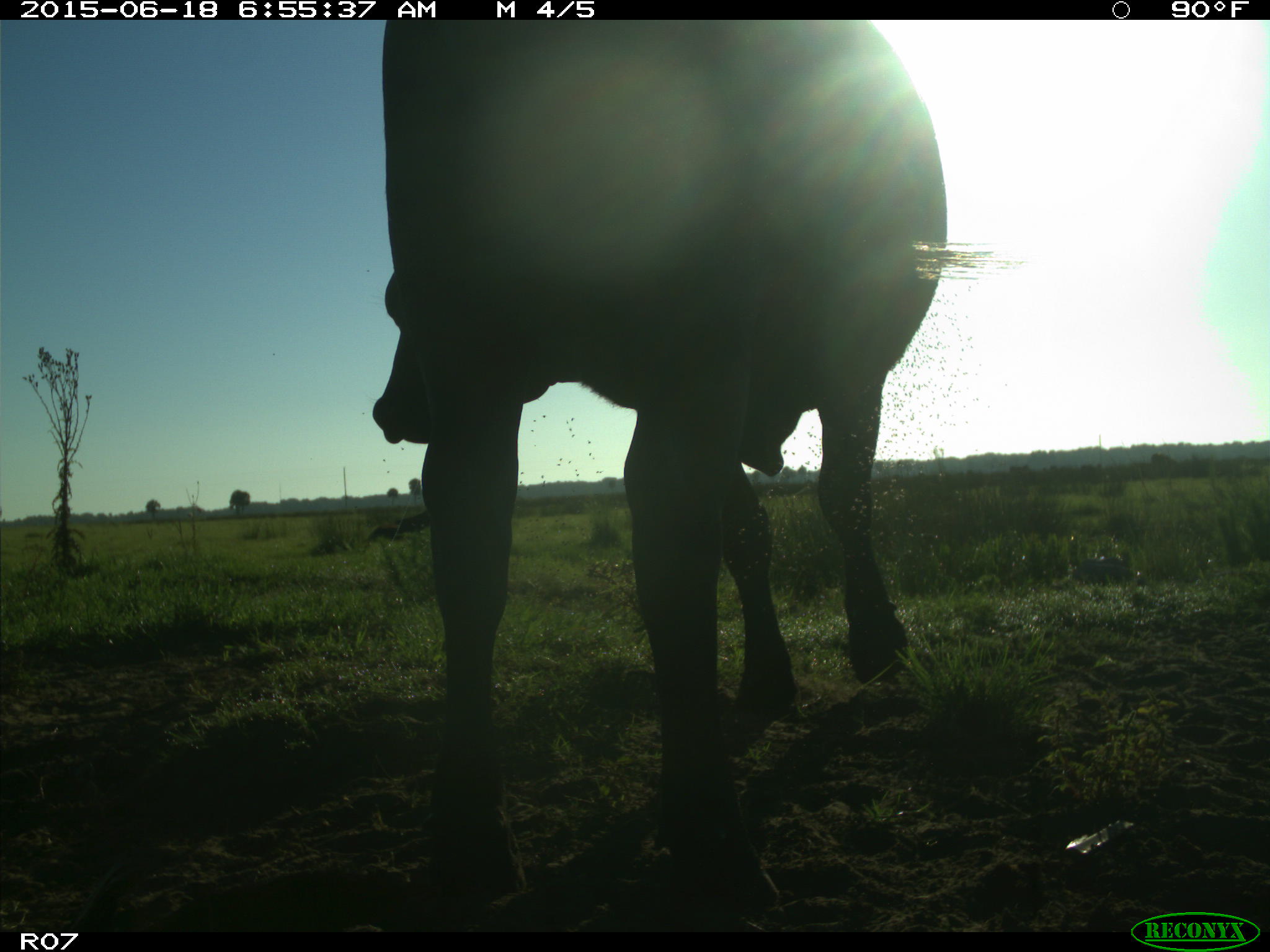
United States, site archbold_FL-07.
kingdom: Animalia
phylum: Chordata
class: Mammalia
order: Artiodactyla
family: Bovidae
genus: Bos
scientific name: Bos taurus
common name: domestic cow